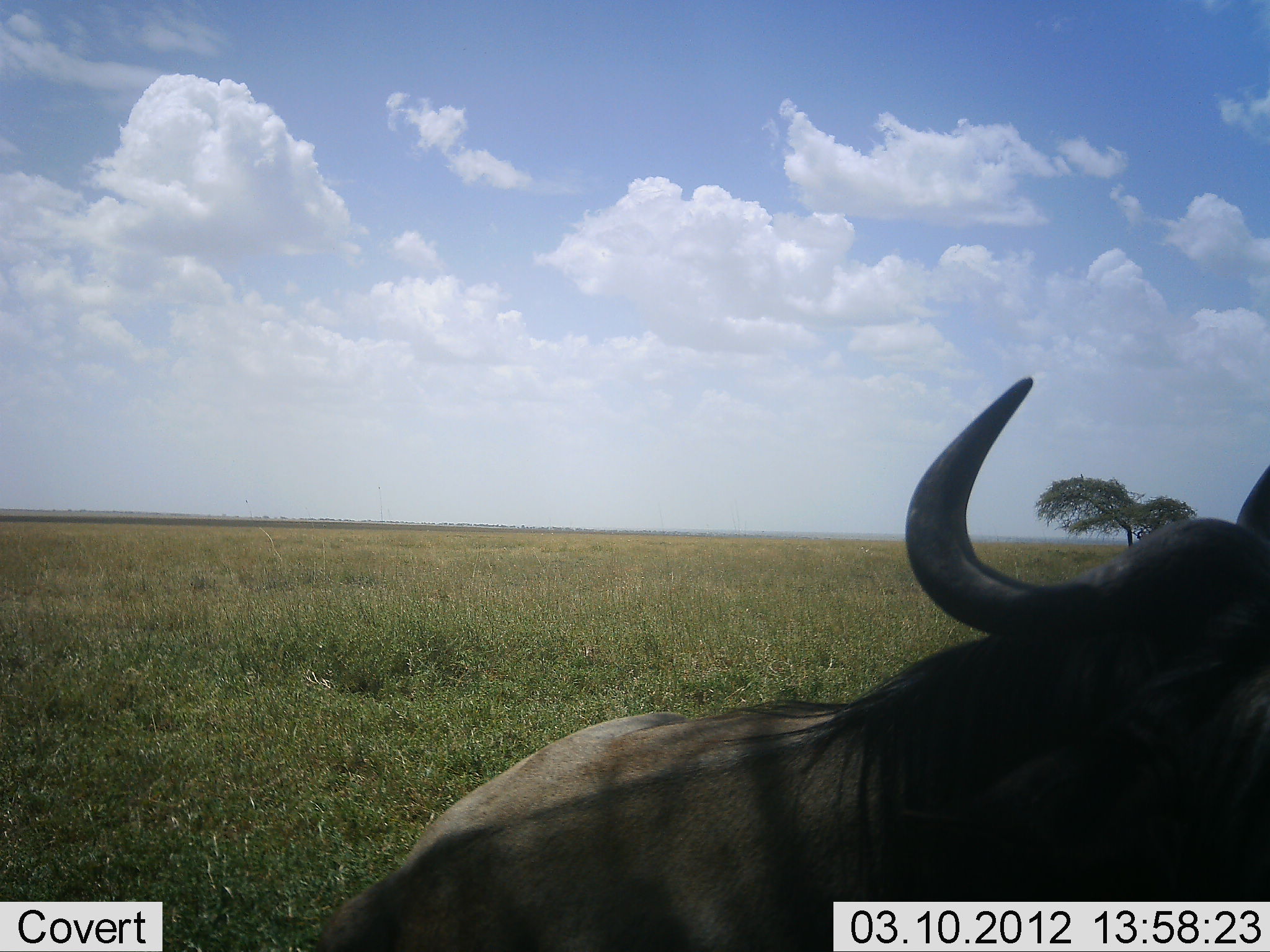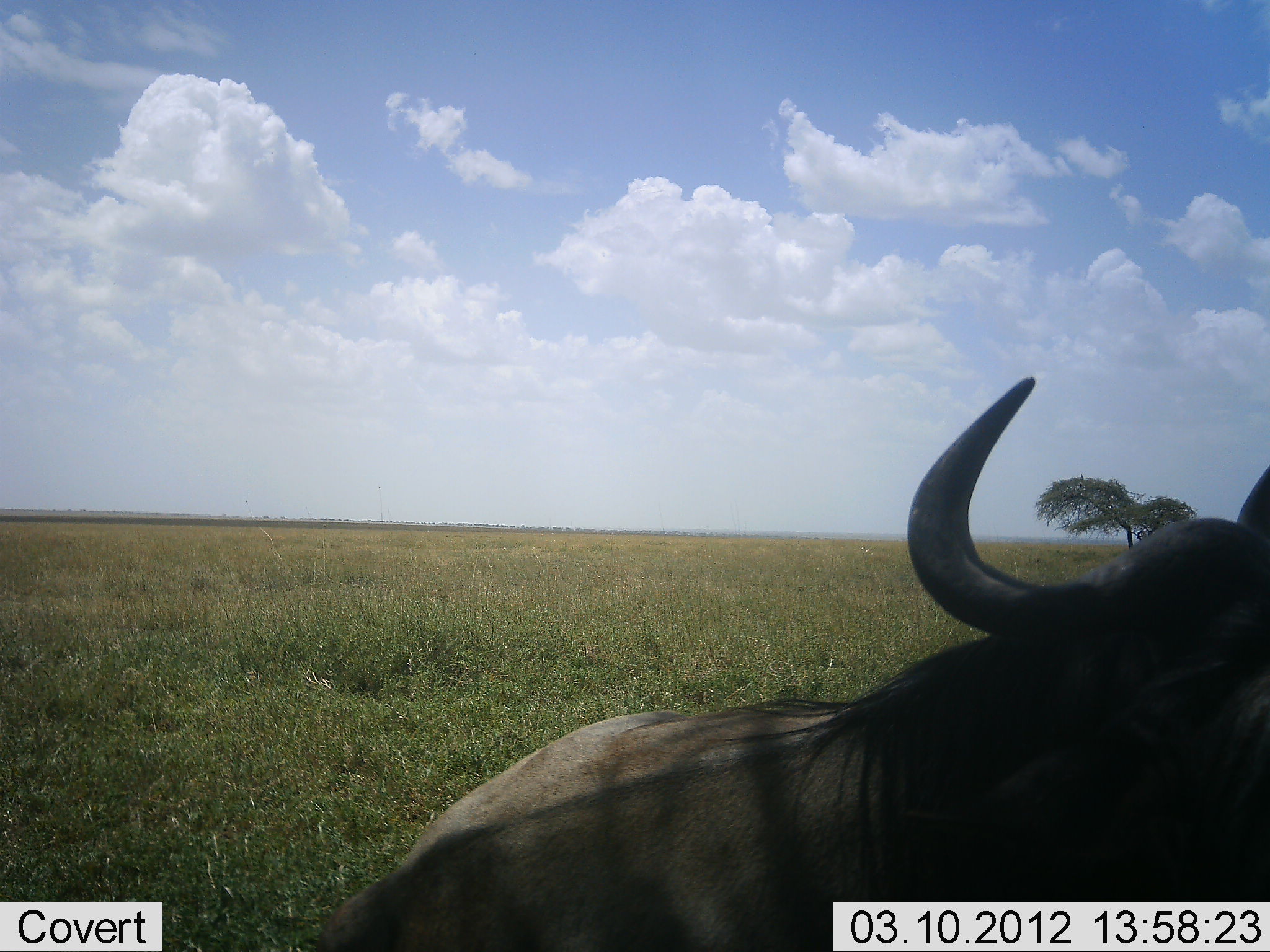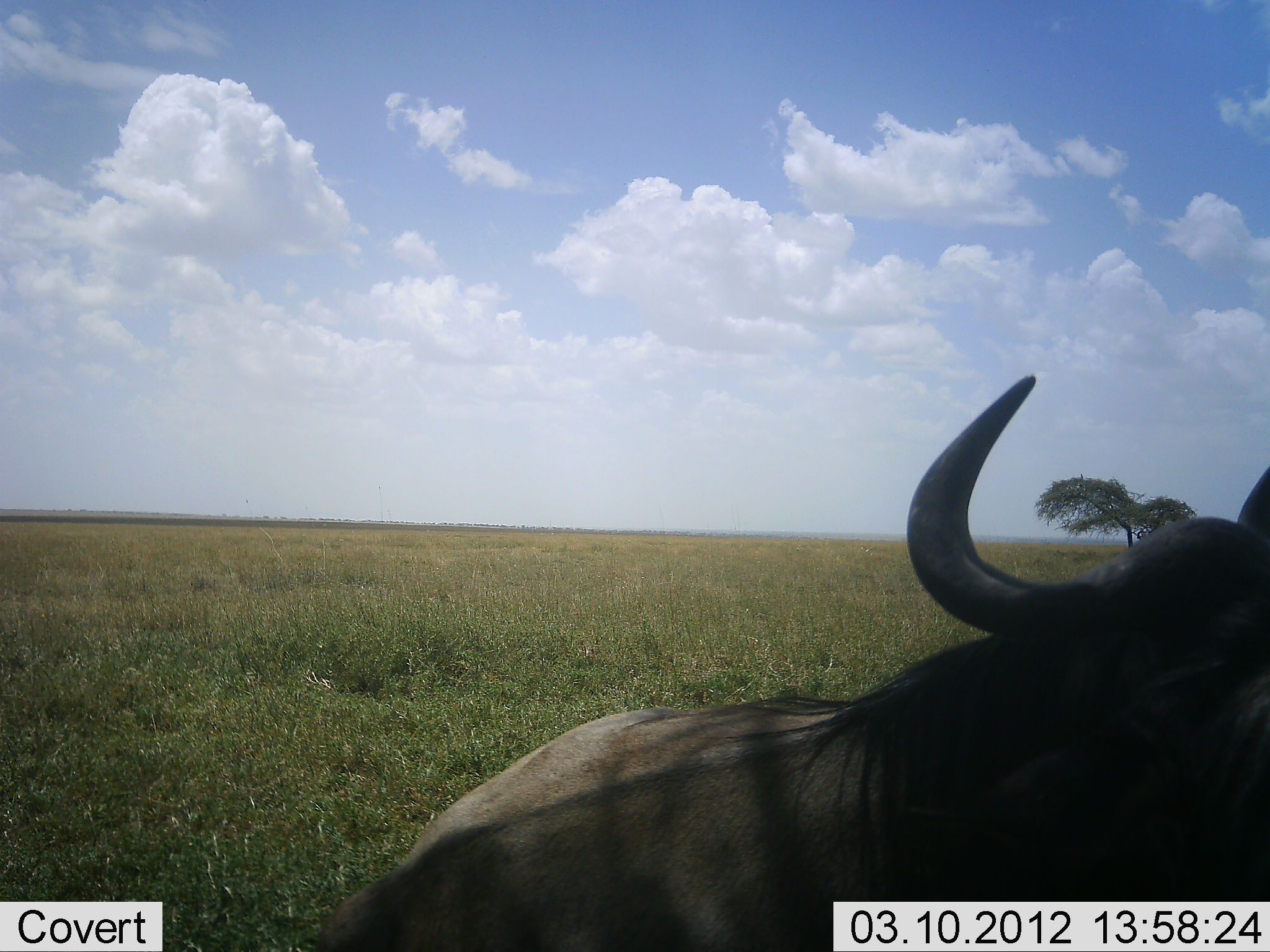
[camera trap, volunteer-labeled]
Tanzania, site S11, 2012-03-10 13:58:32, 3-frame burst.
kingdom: Animalia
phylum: Chordata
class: Mammalia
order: Artiodactyla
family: Bovidae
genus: Connochaetes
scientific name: Connochaetes taurinus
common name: blue wildebeest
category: wildebeest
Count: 1.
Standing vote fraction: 36%.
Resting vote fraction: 64%.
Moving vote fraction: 0%.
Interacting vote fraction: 0%.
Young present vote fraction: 0%.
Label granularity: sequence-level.